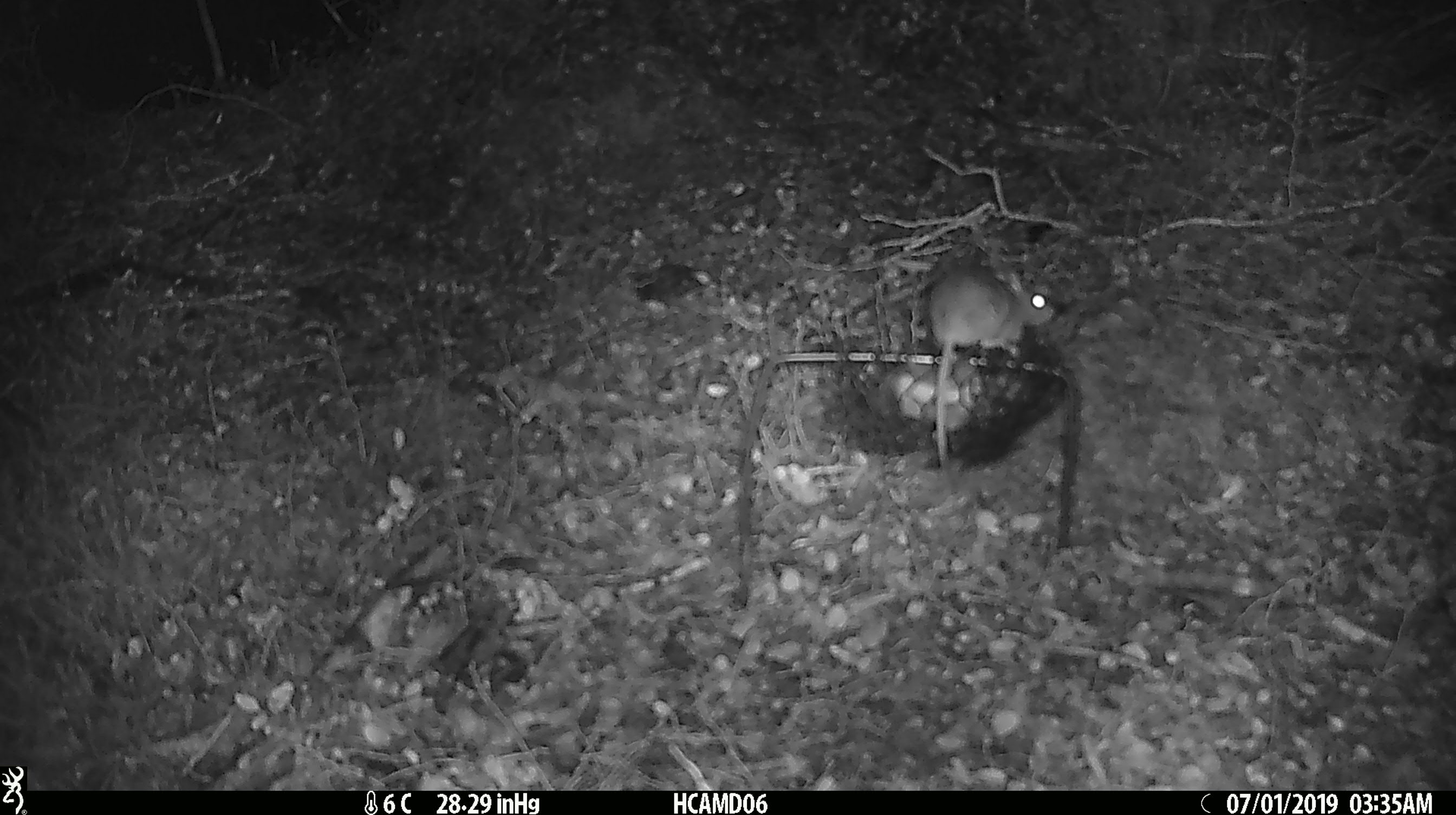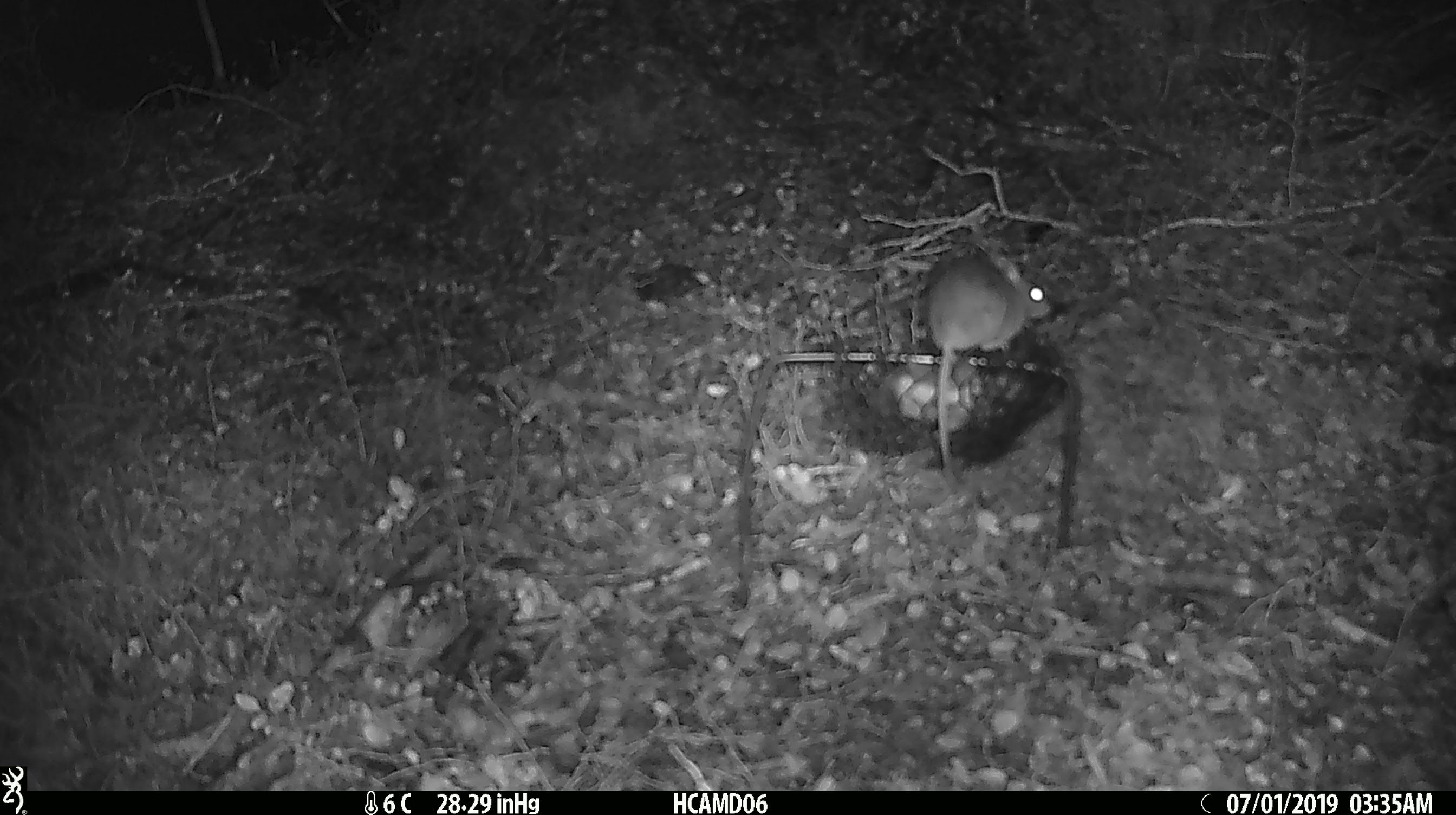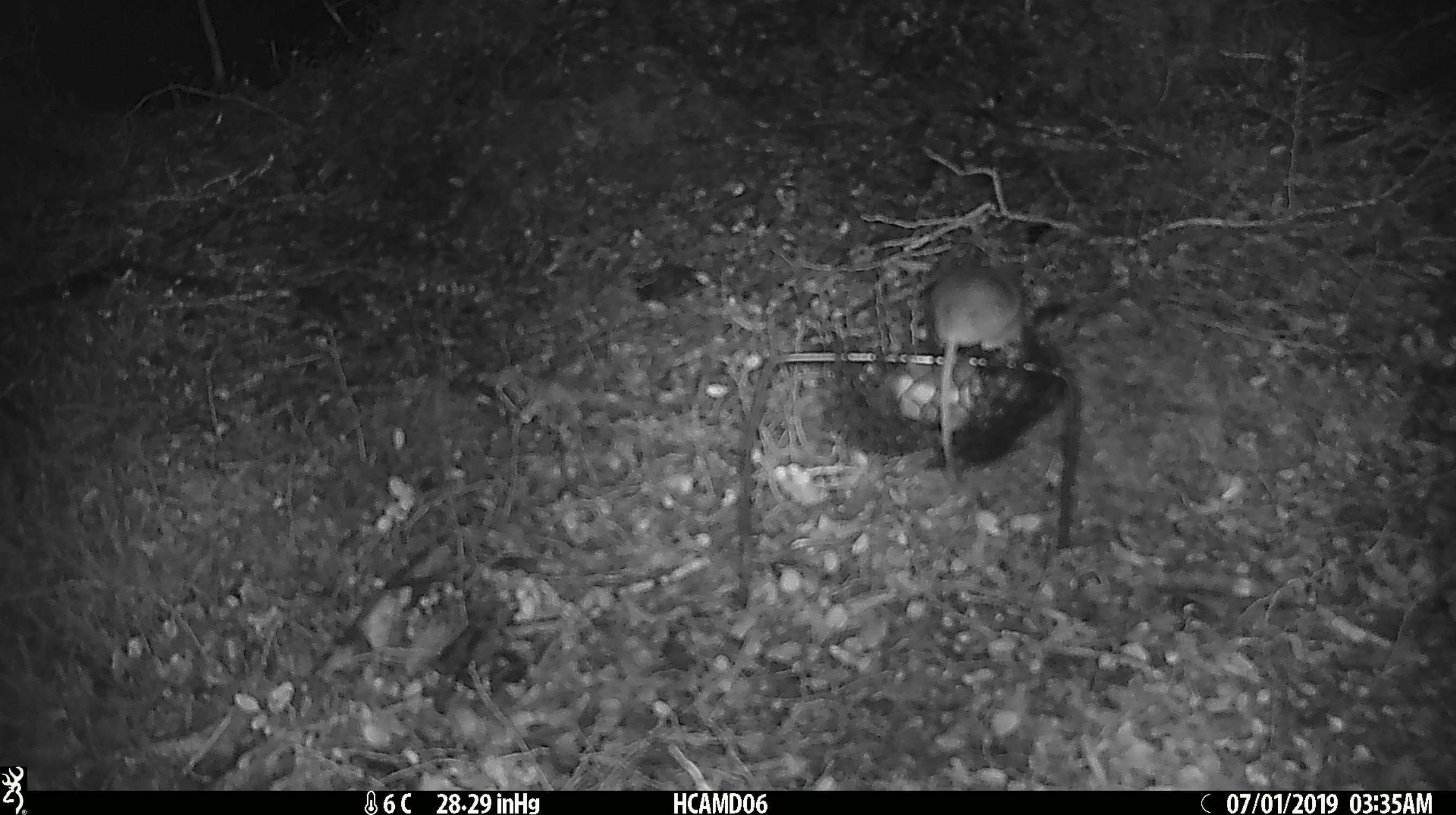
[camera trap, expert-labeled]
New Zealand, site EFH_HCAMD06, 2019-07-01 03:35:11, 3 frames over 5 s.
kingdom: Animalia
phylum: Chordata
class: Mammalia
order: Rodentia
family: Muridae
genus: Mus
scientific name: Mus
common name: mouse